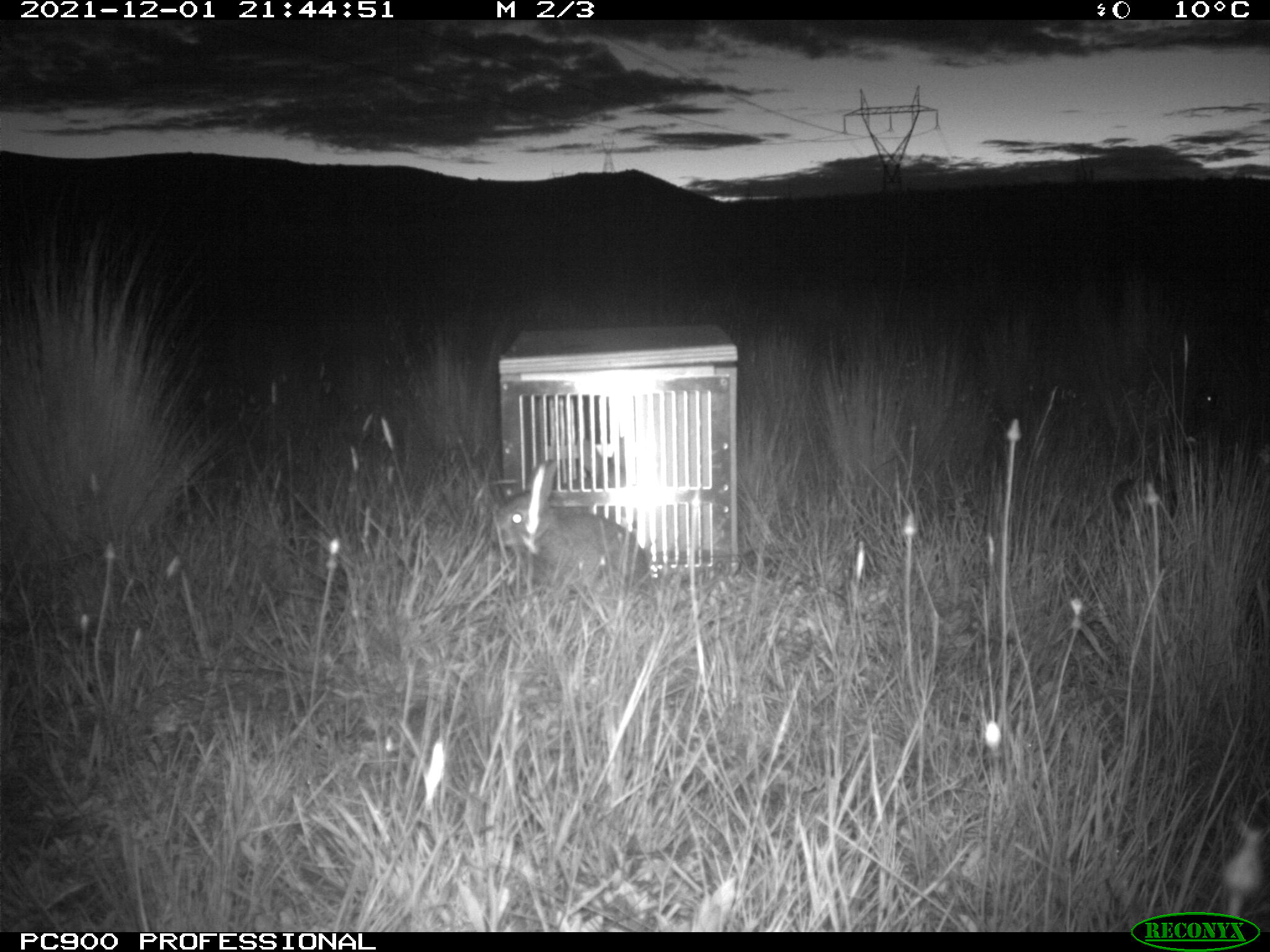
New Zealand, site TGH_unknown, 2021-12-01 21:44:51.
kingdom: Animalia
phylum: Chordata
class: Mammalia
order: Lagomorpha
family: Leporidae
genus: Oryctolagus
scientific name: Oryctolagus cuniculus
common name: european rabbit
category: rabbit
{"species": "rabbit (european rabbit) (Oryctolagus cuniculus)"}